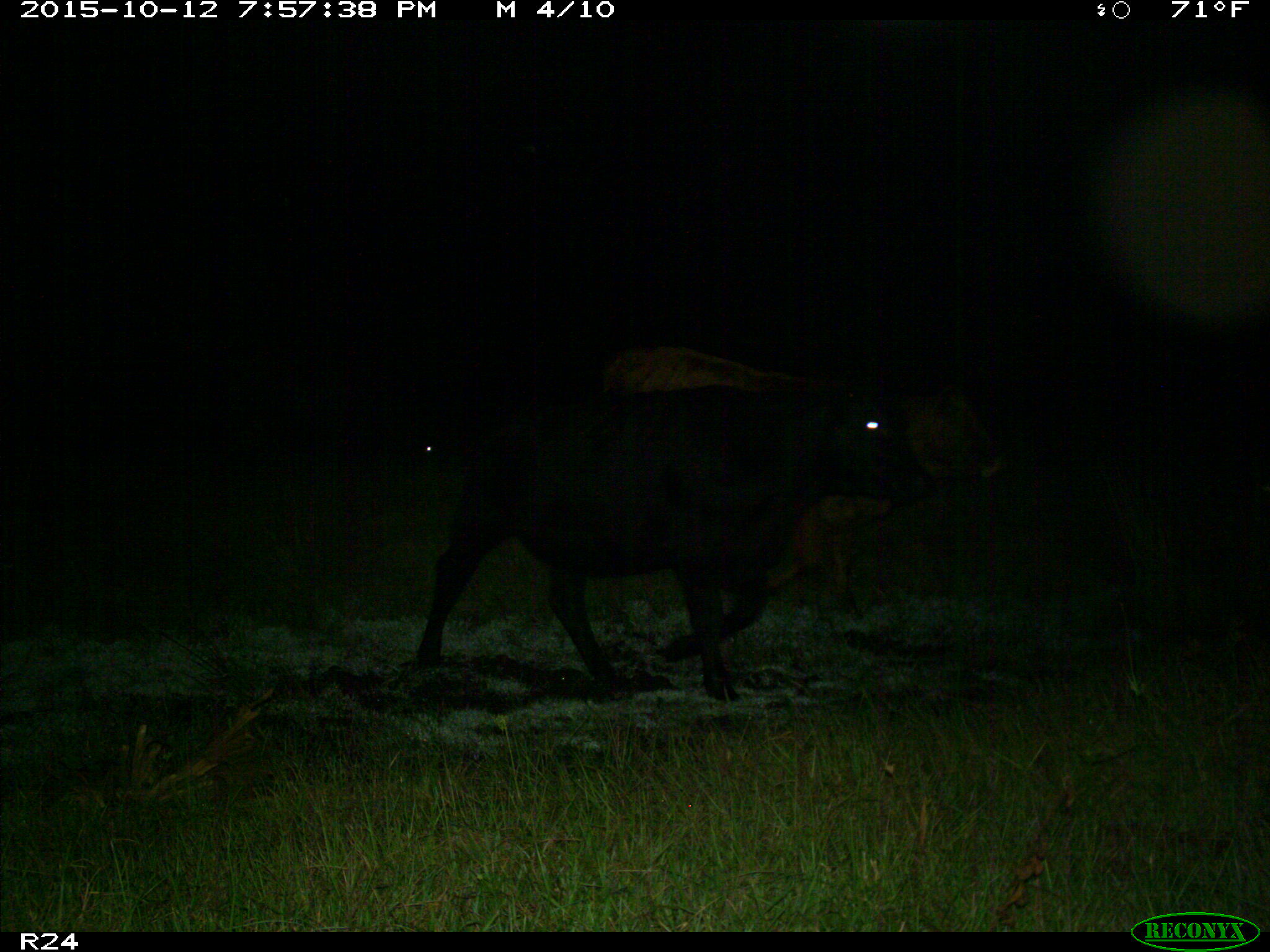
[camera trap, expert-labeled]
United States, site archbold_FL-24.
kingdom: Animalia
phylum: Chordata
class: Mammalia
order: Artiodactyla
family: Bovidae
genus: Bos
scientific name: Bos taurus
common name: domestic cow